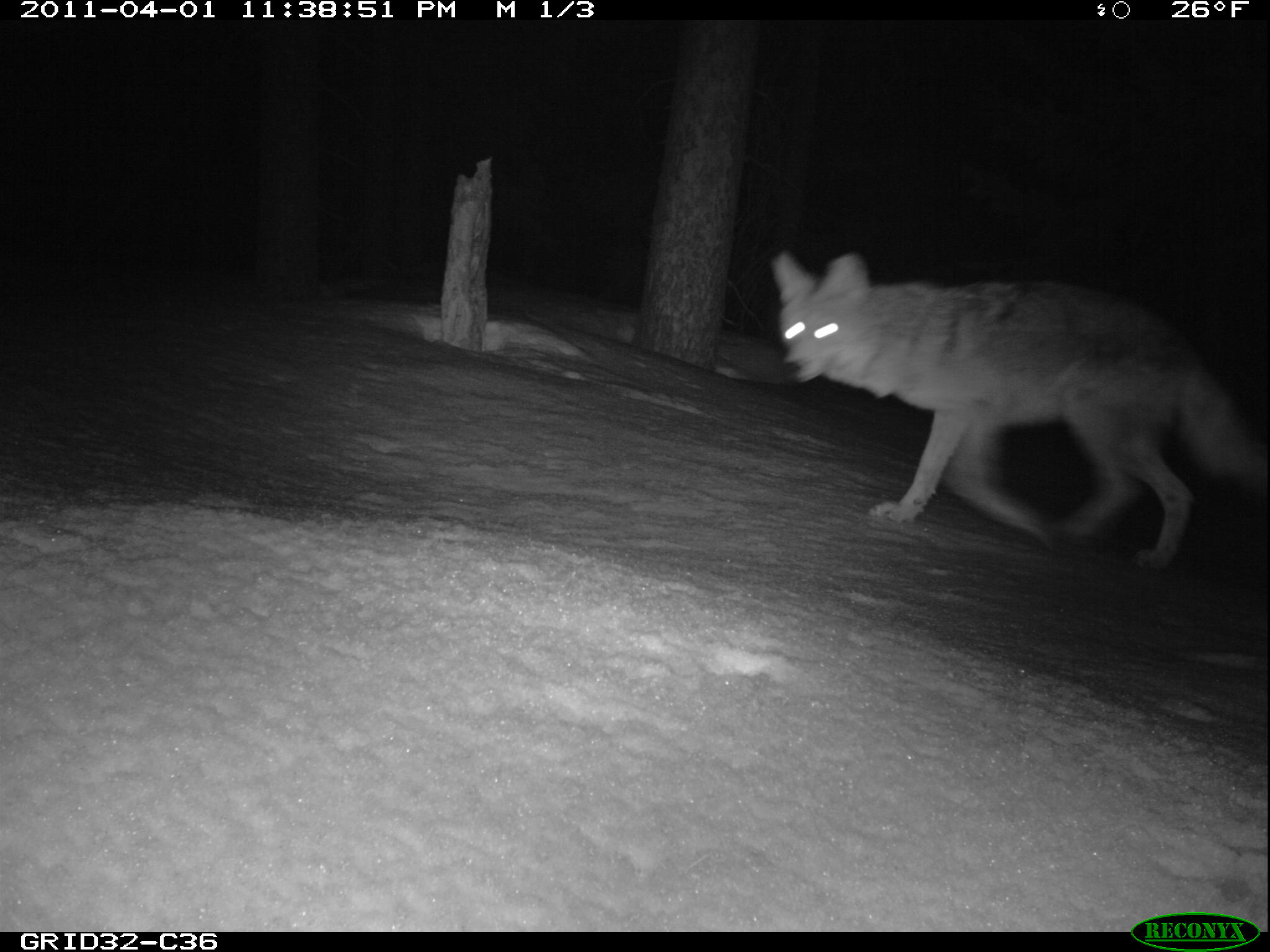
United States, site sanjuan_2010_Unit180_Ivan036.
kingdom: Animalia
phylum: Chordata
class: Mammalia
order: Carnivora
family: Canidae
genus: Canis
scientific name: Canis latrans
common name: coyote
Canis latrans (coyote).